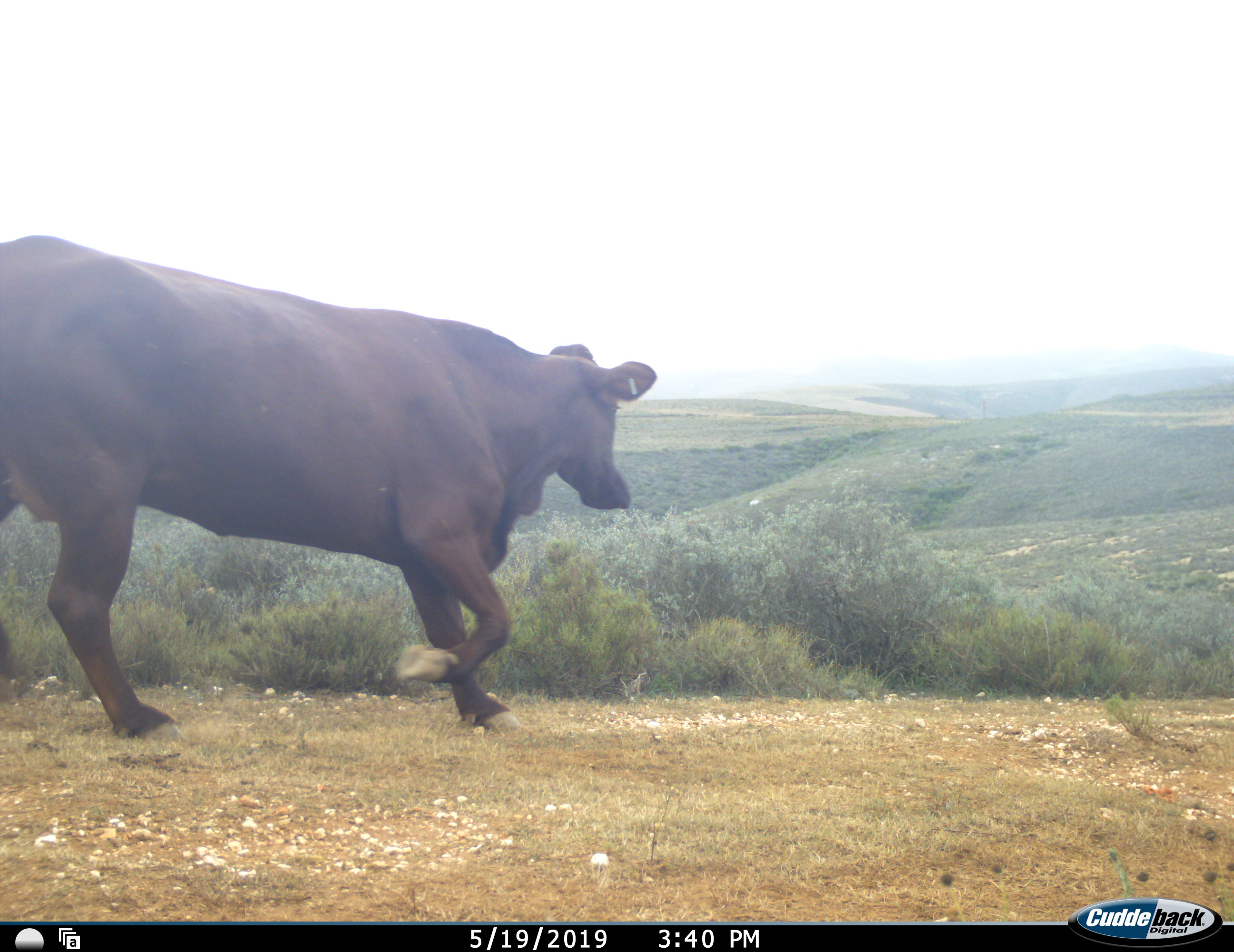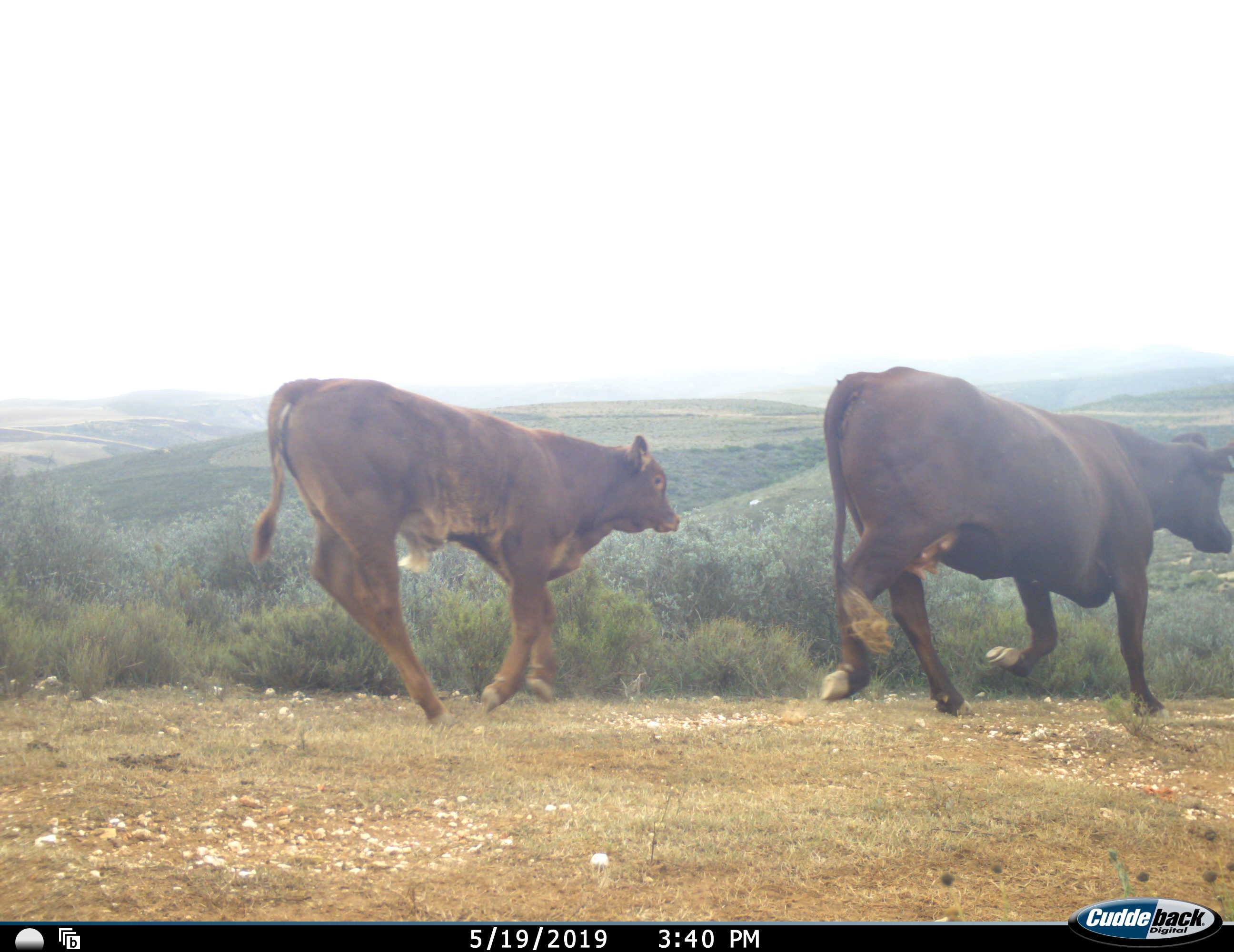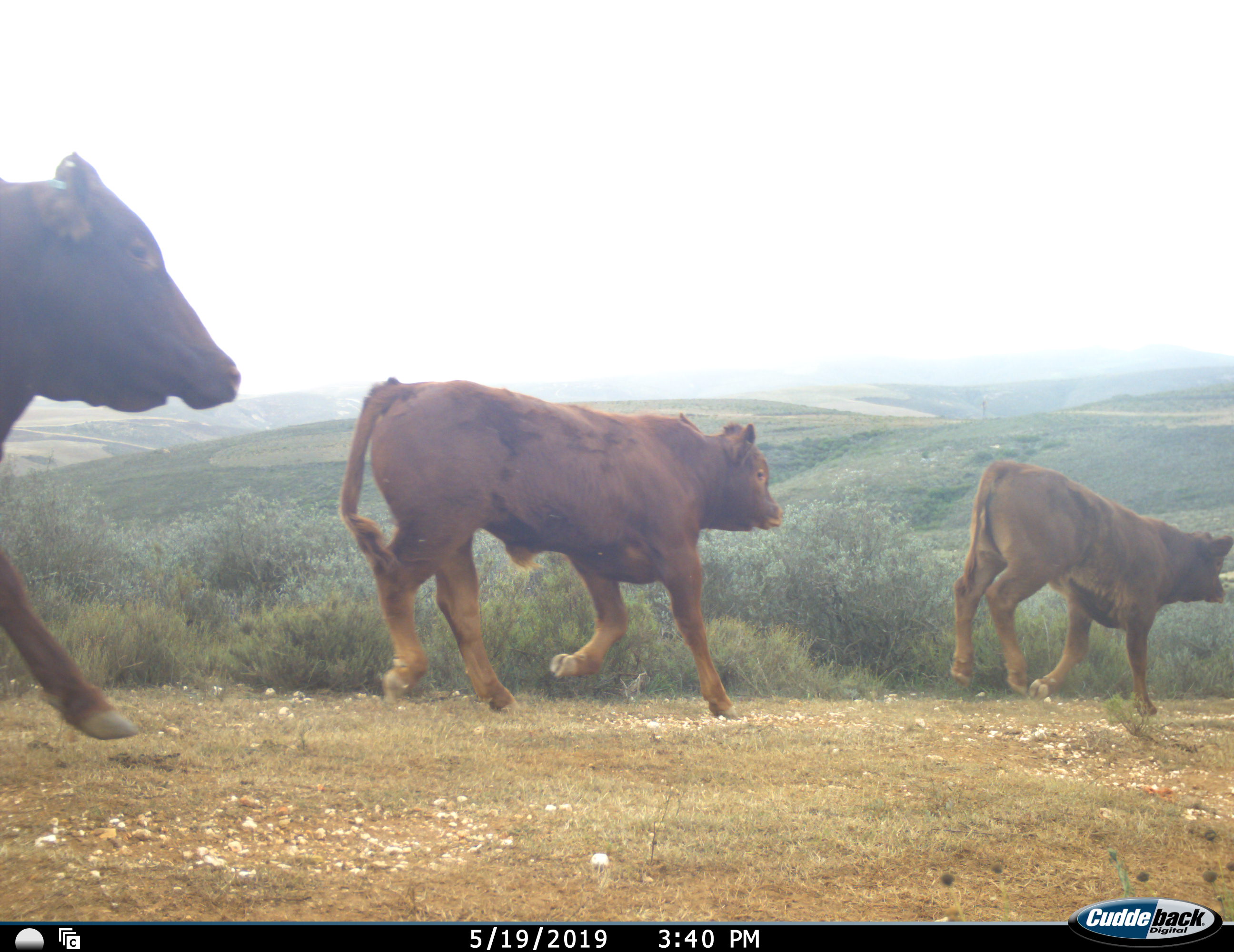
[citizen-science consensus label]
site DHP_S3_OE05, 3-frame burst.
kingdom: Animalia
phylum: Chordata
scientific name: Vertebrata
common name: domestic animal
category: domesticanimal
Domesticanimal (domestic animal) (Vertebrata), count 3. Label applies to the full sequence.